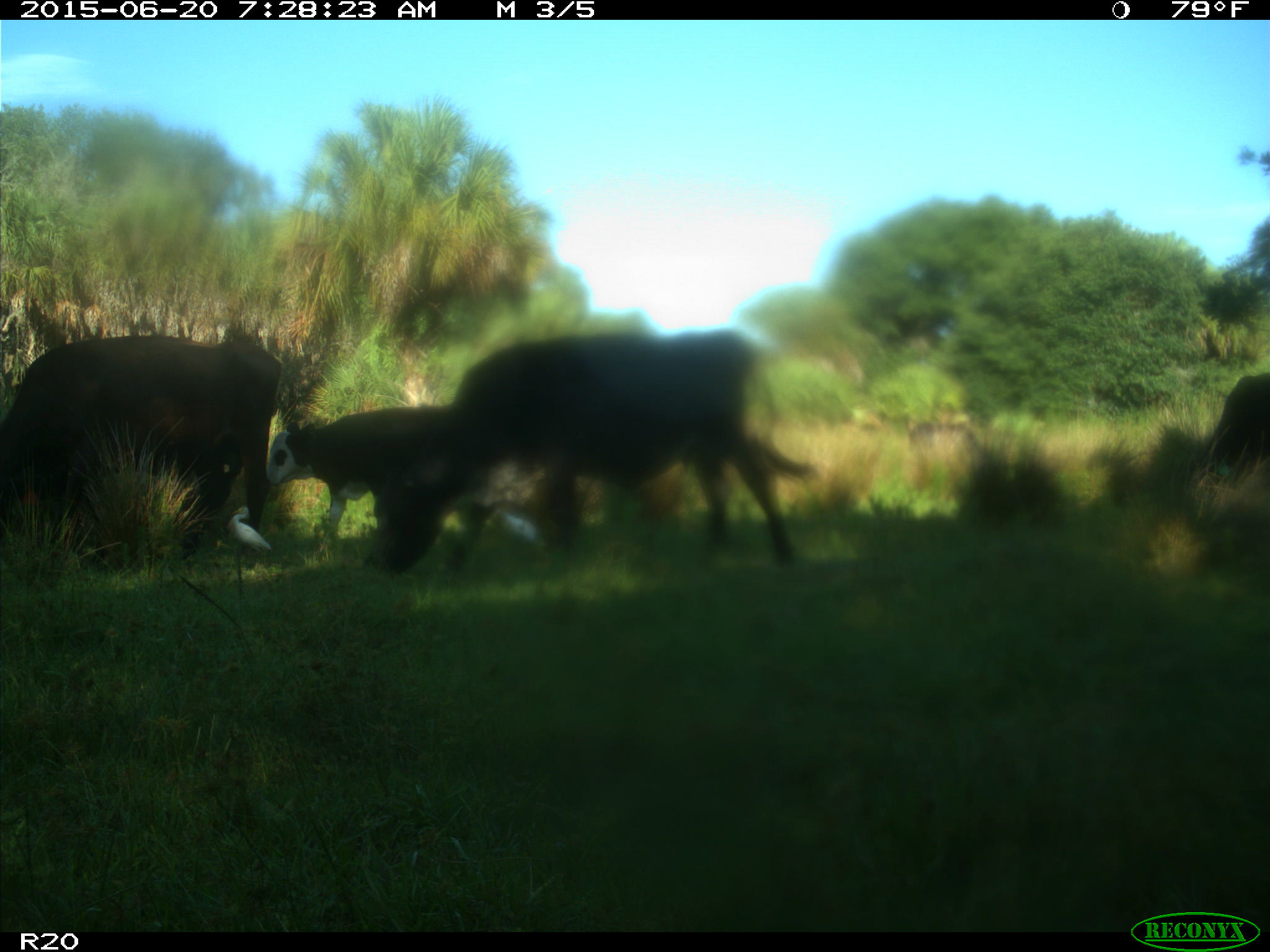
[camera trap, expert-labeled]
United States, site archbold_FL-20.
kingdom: Animalia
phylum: Chordata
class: Mammalia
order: Artiodactyla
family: Bovidae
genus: Bos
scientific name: Bos taurus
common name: domestic cow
Bos taurus (domestic cow).